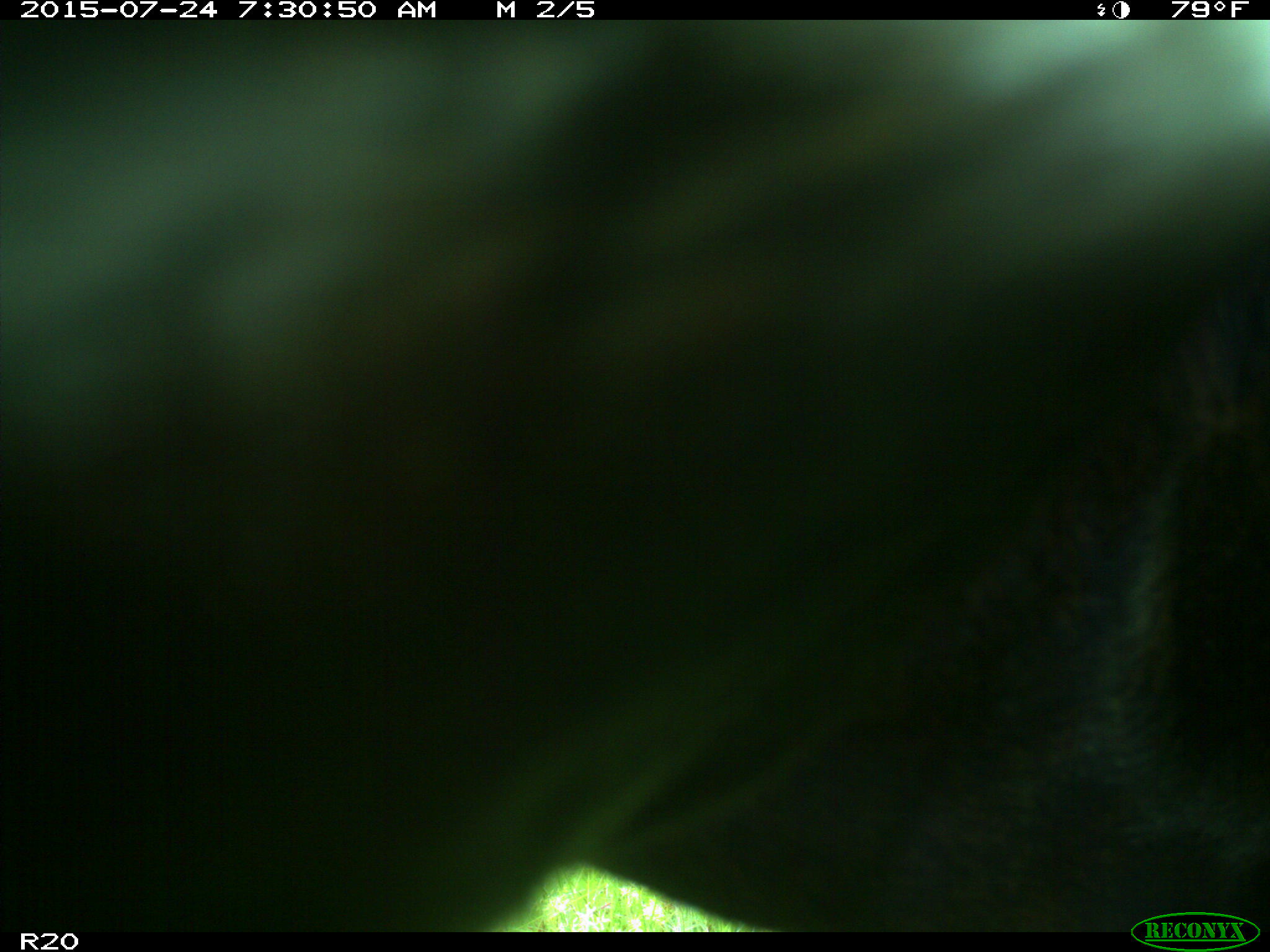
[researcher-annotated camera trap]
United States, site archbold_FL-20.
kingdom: Animalia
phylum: Chordata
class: Mammalia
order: Artiodactyla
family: Bovidae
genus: Bos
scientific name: Bos taurus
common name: domestic cow